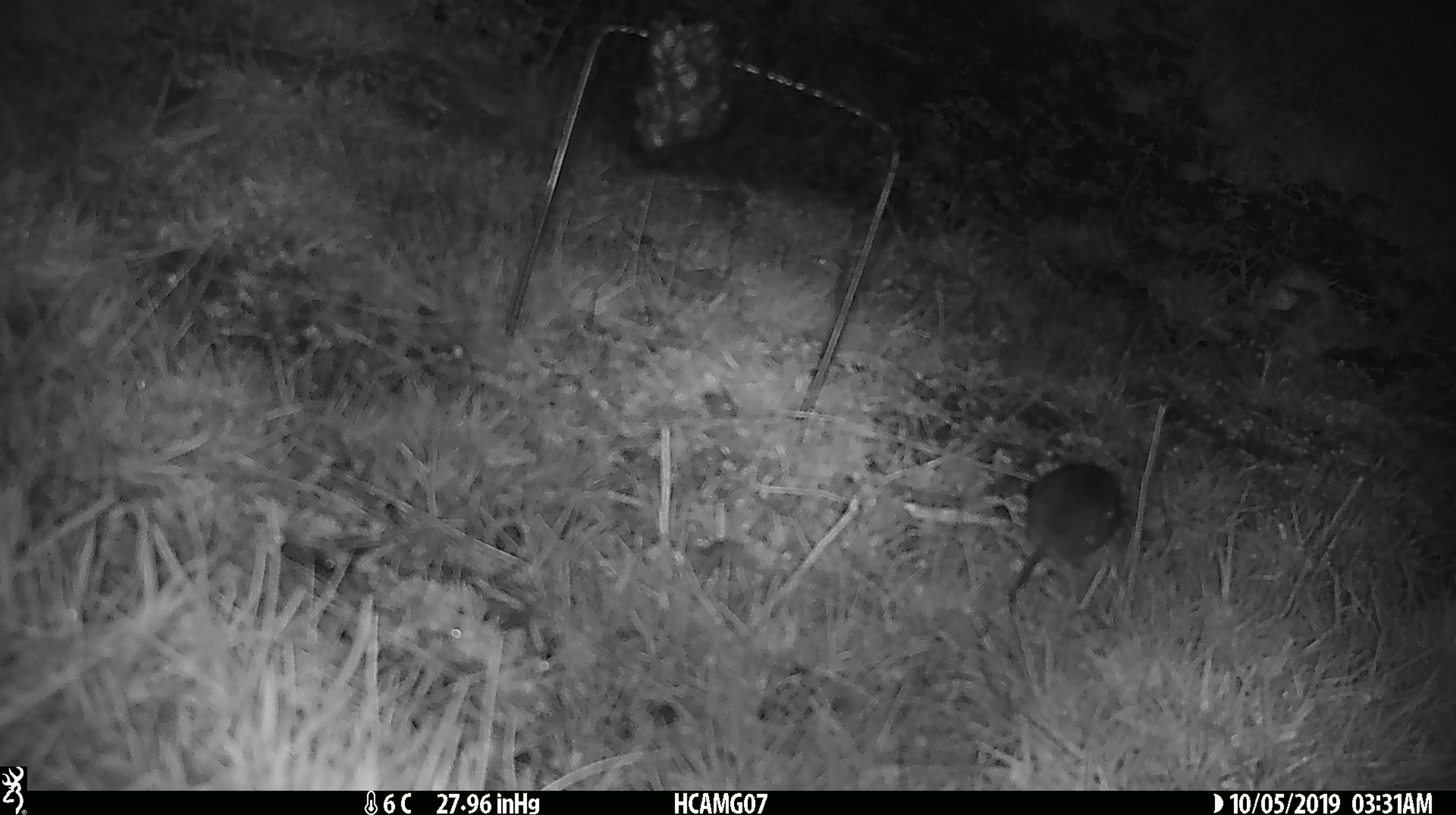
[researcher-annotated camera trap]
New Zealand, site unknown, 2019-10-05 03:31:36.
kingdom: Animalia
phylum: Chordata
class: Mammalia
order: Rodentia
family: Muridae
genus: Mus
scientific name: Mus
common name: mouse